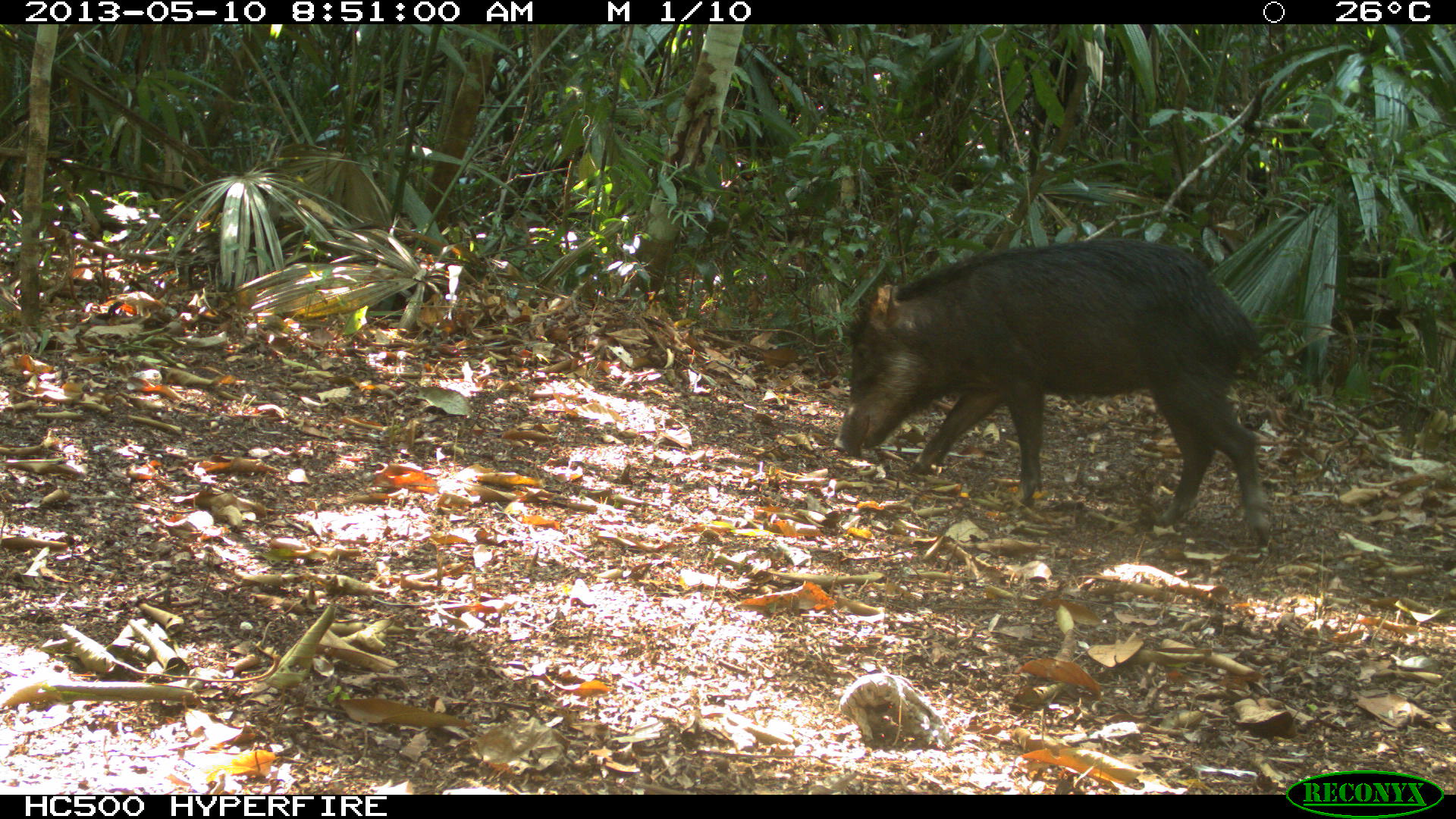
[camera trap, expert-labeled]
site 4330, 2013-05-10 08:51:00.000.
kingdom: Animalia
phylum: Chordata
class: Mammalia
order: Artiodactyla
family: Tayassuidae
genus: Tayassu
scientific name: Tayassu pecari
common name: white-lipped peccary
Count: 2.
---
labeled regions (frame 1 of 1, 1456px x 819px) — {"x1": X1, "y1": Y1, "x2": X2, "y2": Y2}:
tayassu pecari: {"x1": 837, "y1": 237, "x2": 1271, "y2": 544}